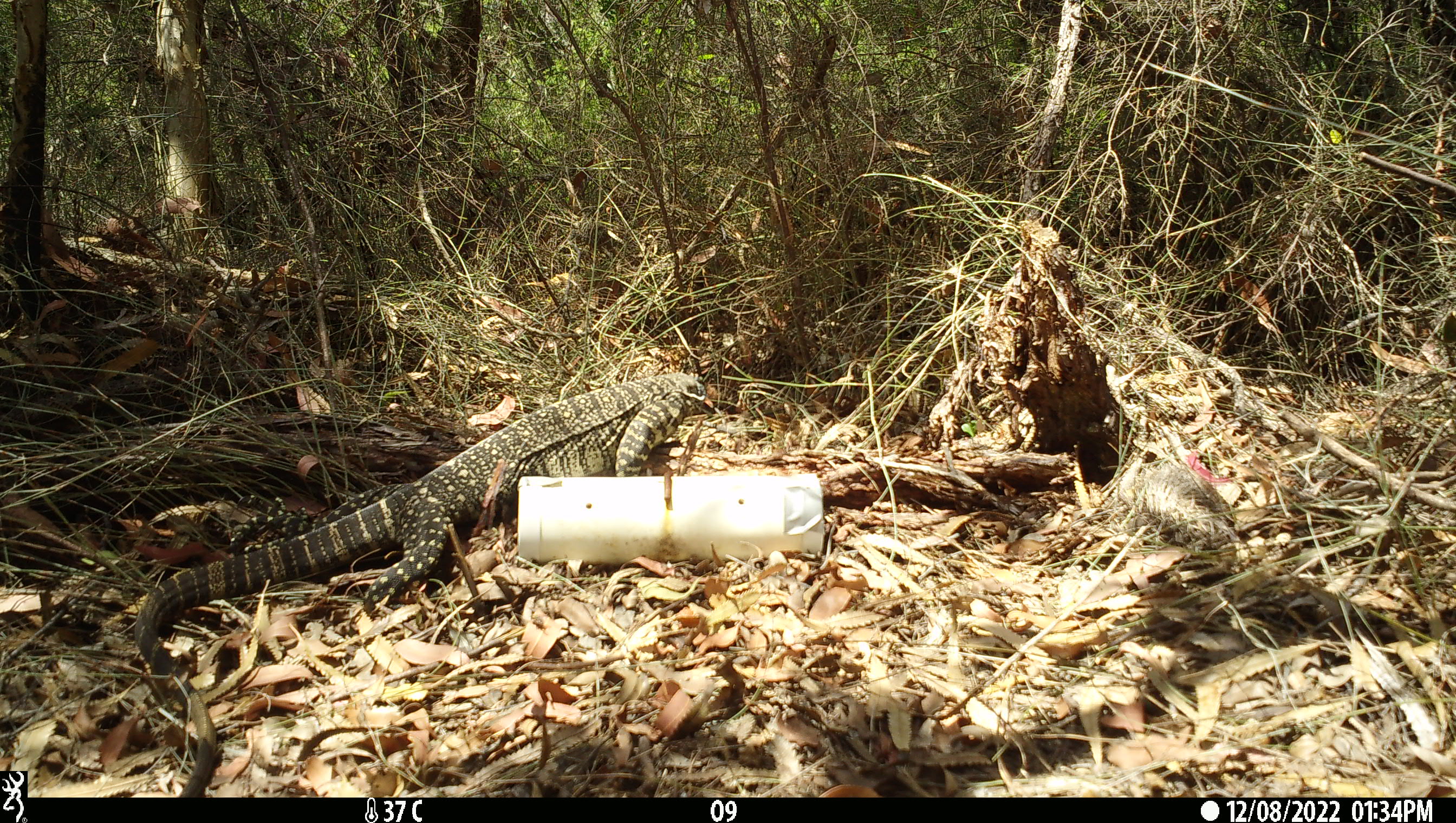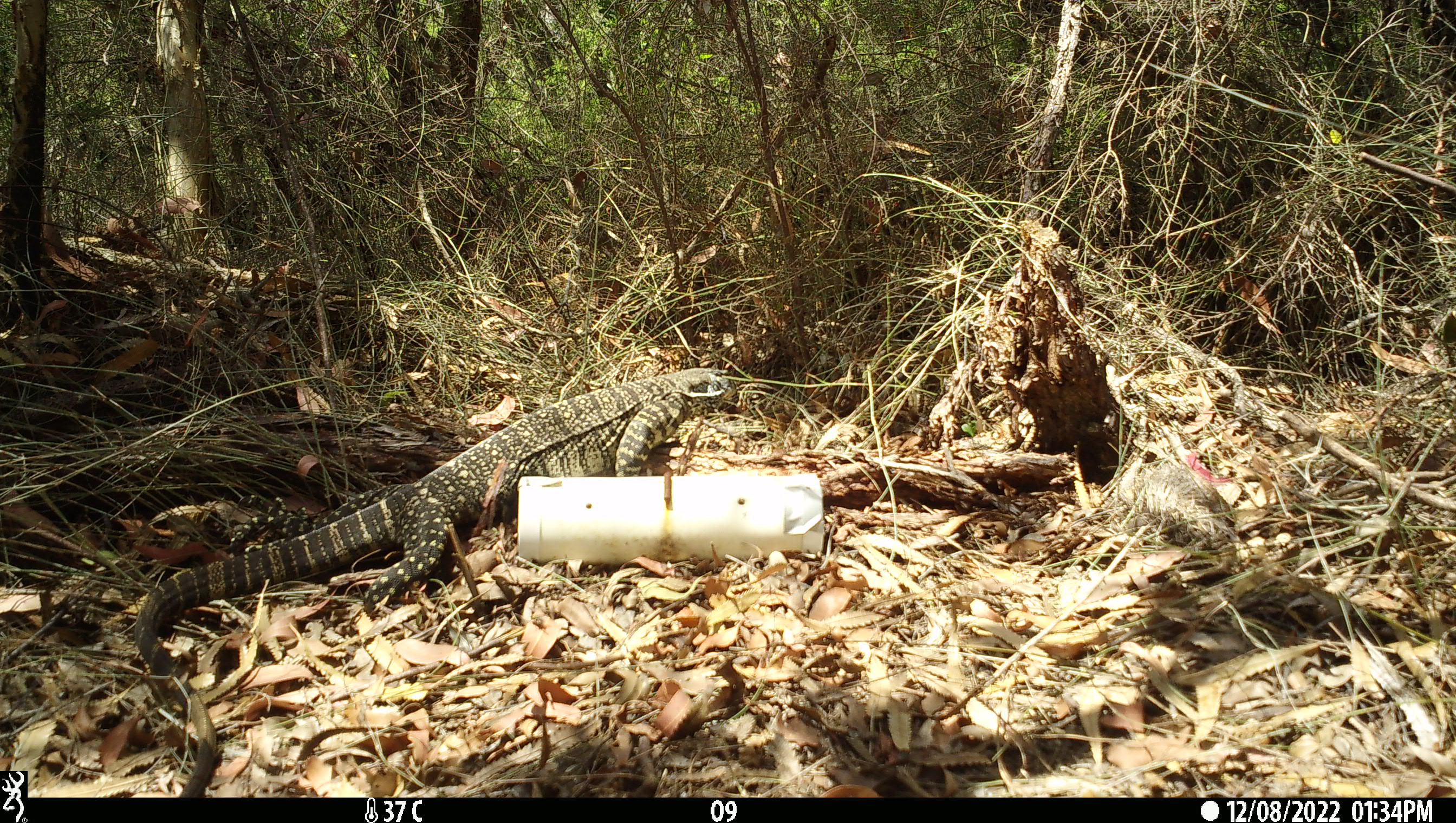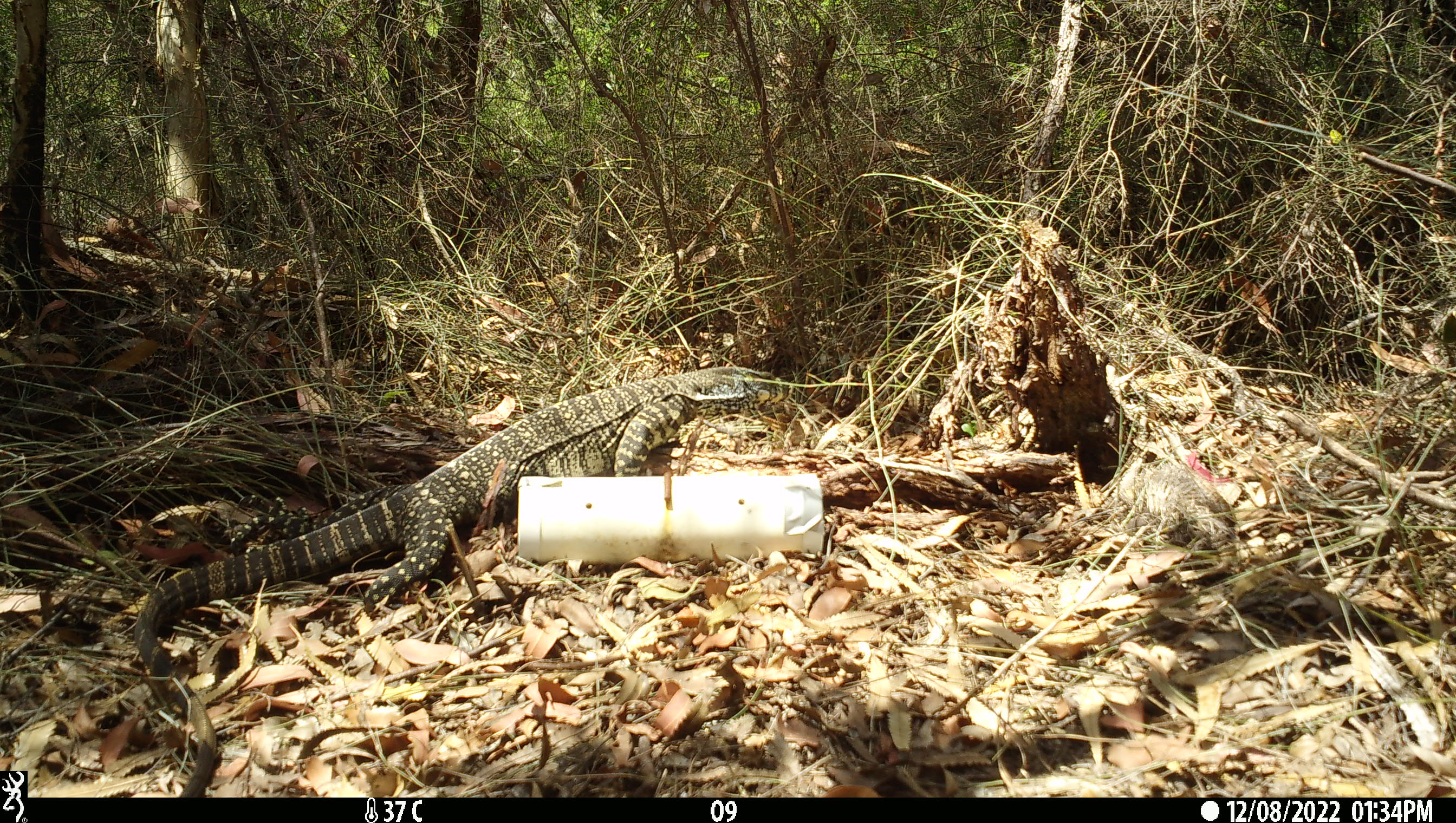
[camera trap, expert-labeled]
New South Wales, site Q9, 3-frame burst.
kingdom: Animalia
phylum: Chordata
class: Reptilia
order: Squamata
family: Varanidae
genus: Varanus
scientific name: Varanus varius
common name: lace monitor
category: goanna